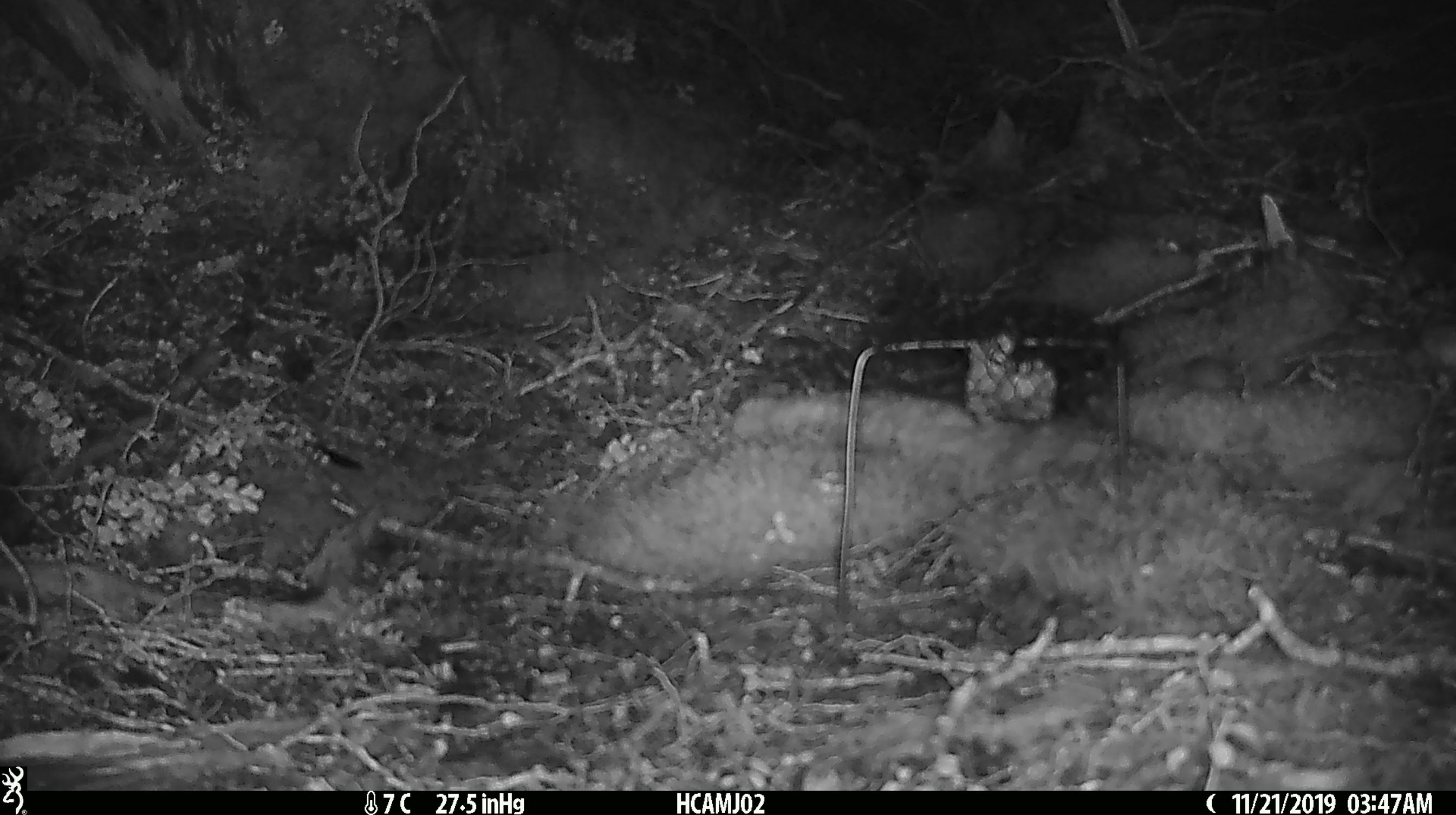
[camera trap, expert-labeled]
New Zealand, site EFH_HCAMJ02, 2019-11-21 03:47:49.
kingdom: Animalia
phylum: Chordata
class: Mammalia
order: Rodentia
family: Muridae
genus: Mus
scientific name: Mus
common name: mouse